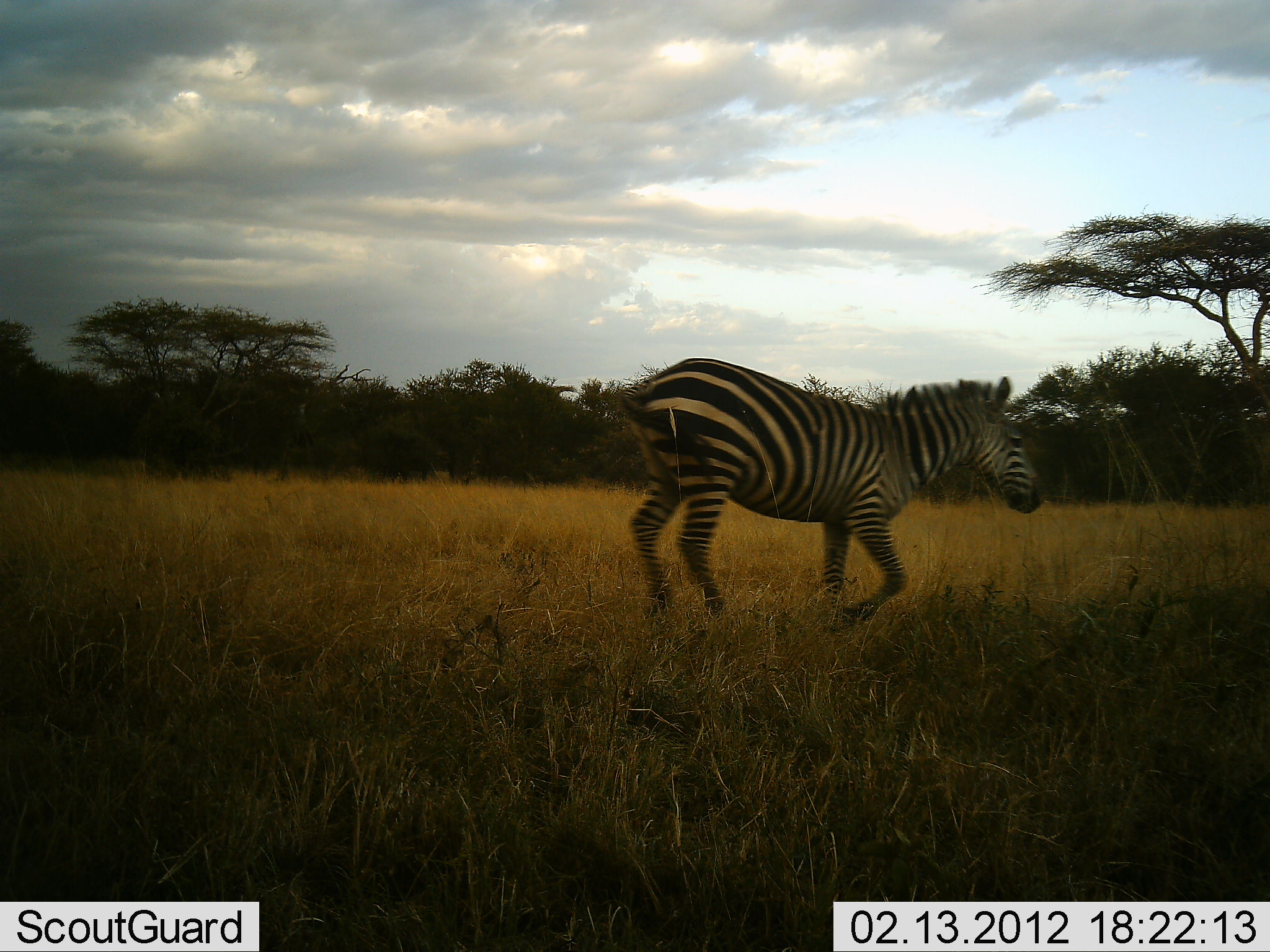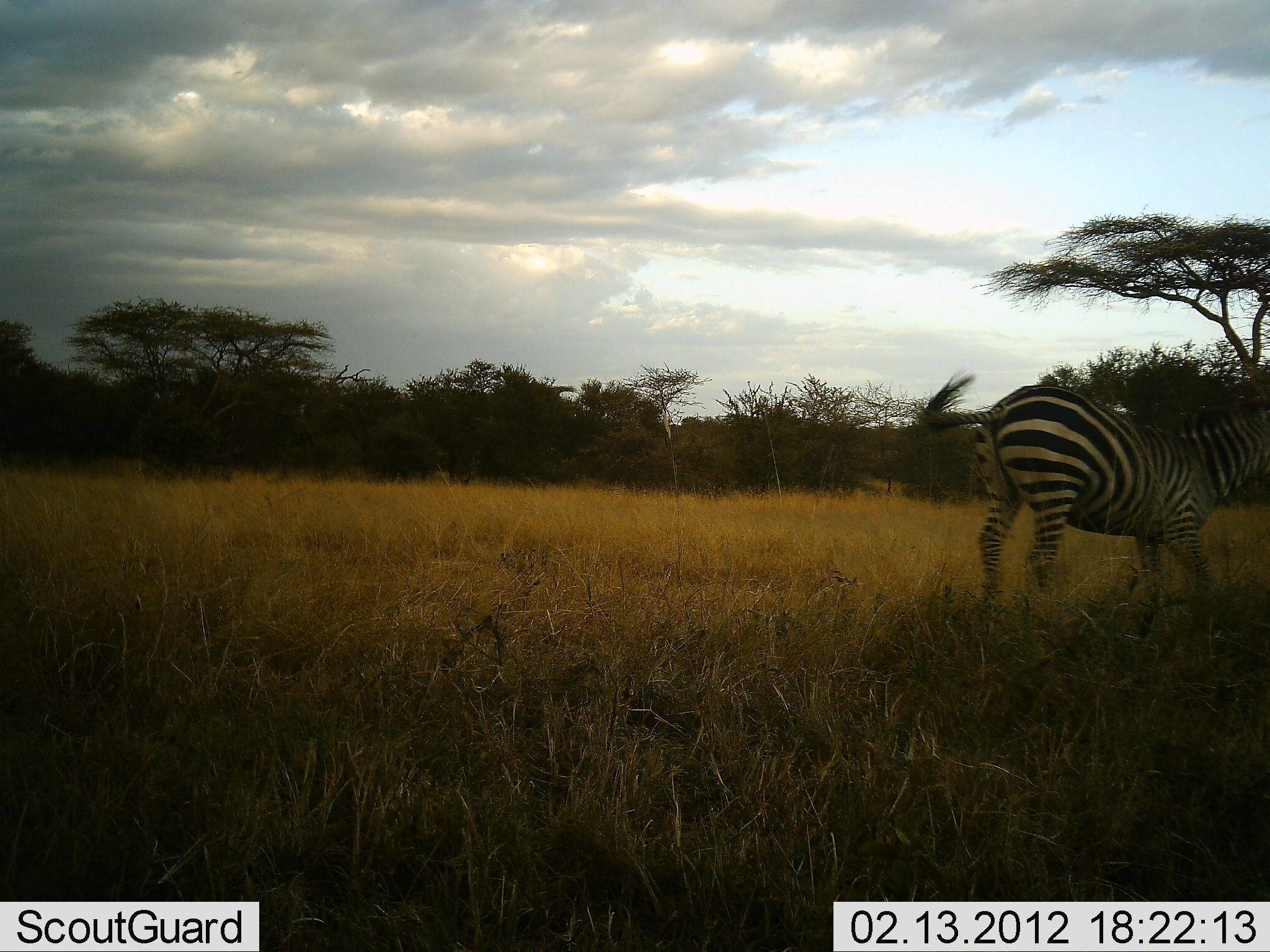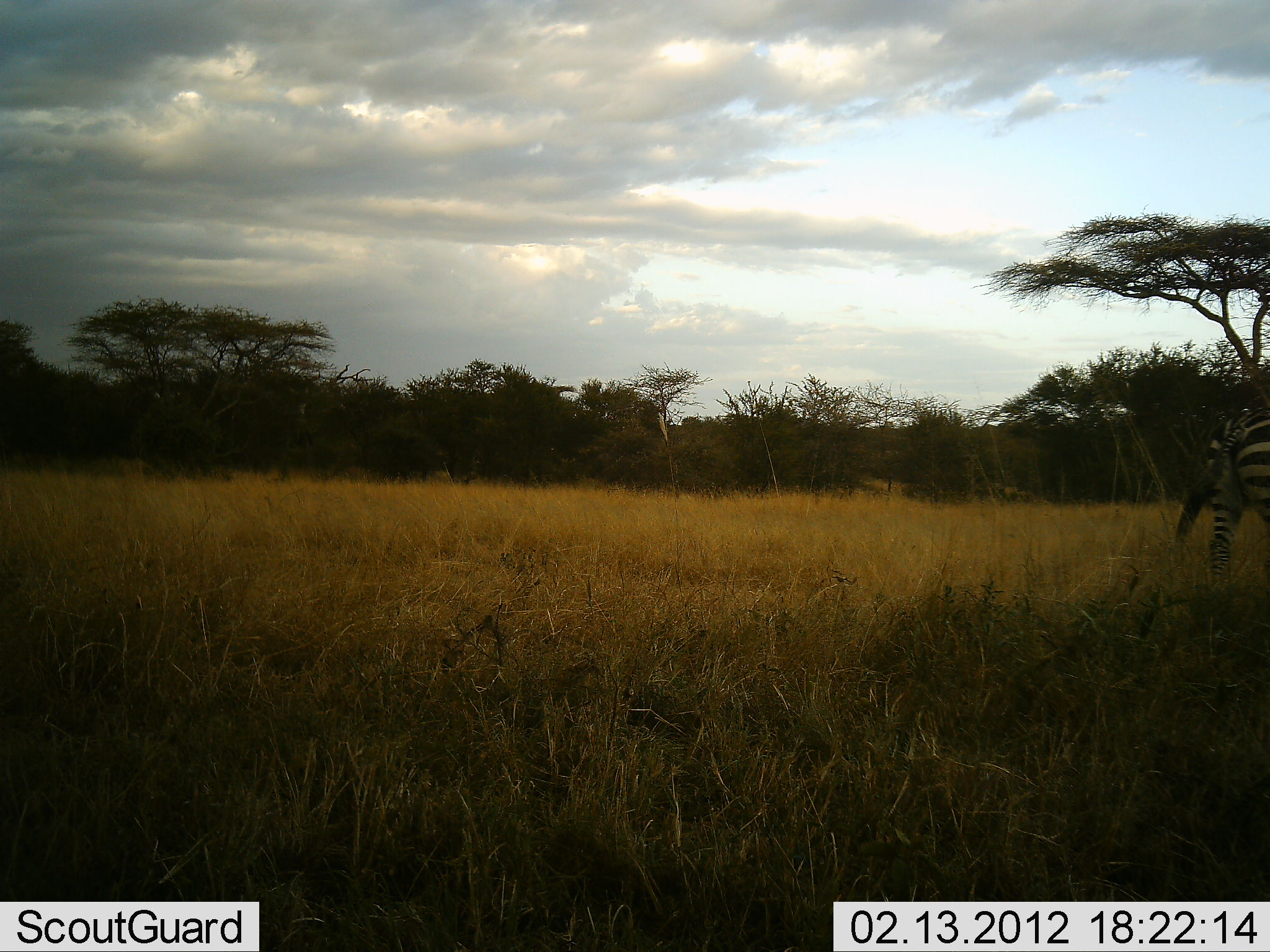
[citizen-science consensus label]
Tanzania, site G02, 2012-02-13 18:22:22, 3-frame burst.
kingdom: Animalia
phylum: Chordata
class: Mammalia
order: Perissodactyla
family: Equidae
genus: Equus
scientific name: Equus quagga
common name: plains zebra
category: zebra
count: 1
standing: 0%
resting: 0%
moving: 100%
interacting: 0%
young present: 0%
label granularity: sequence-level